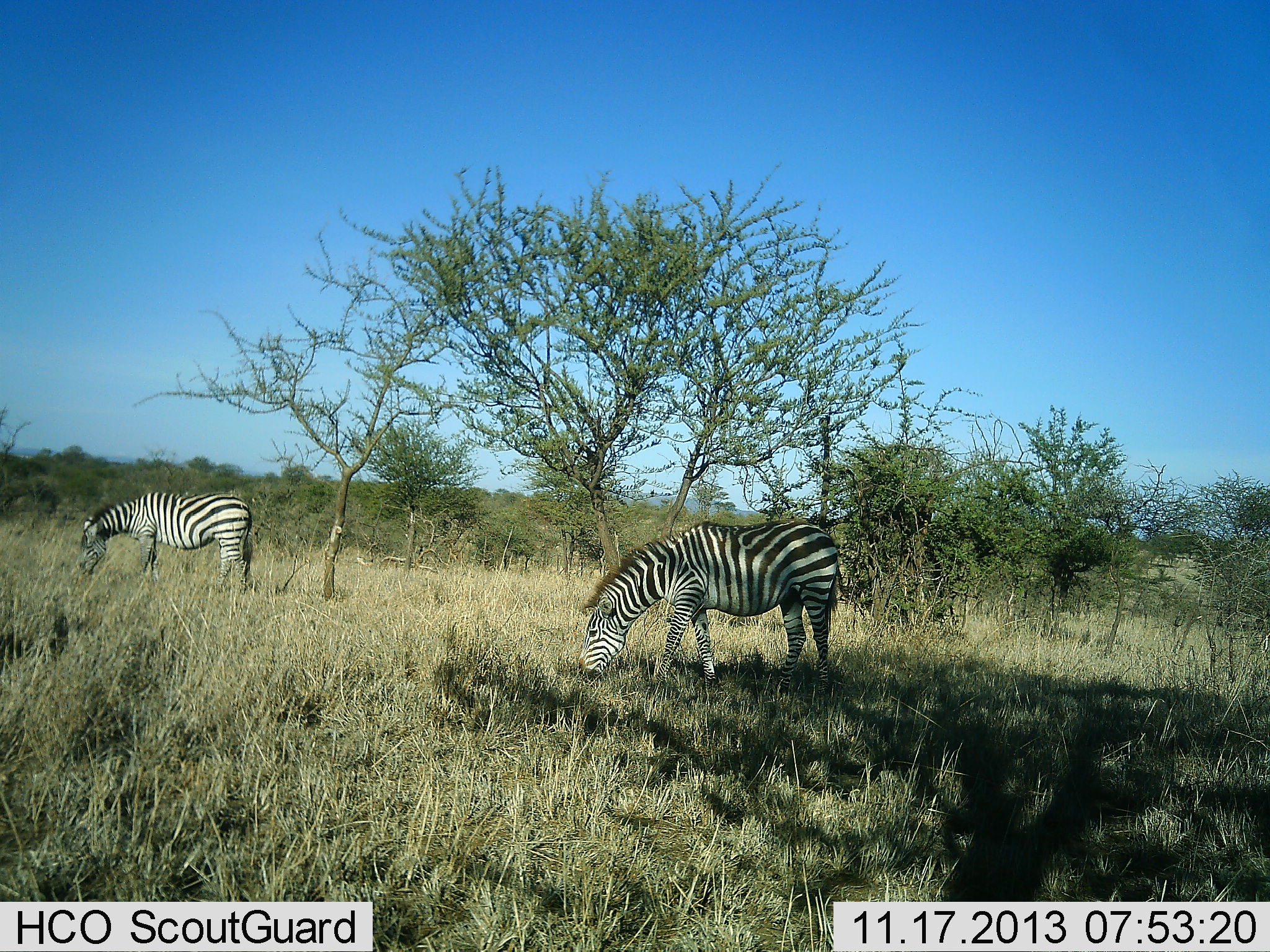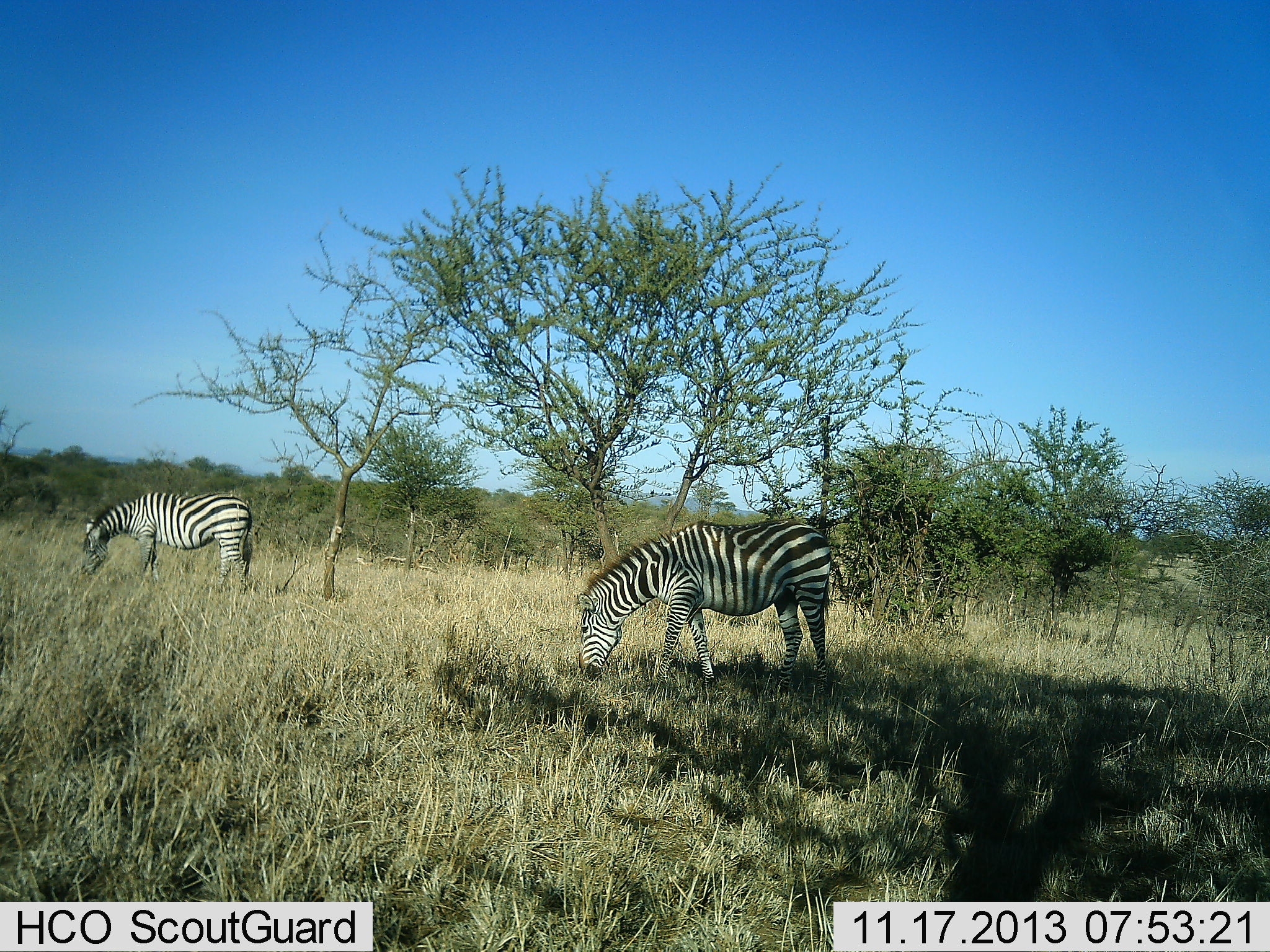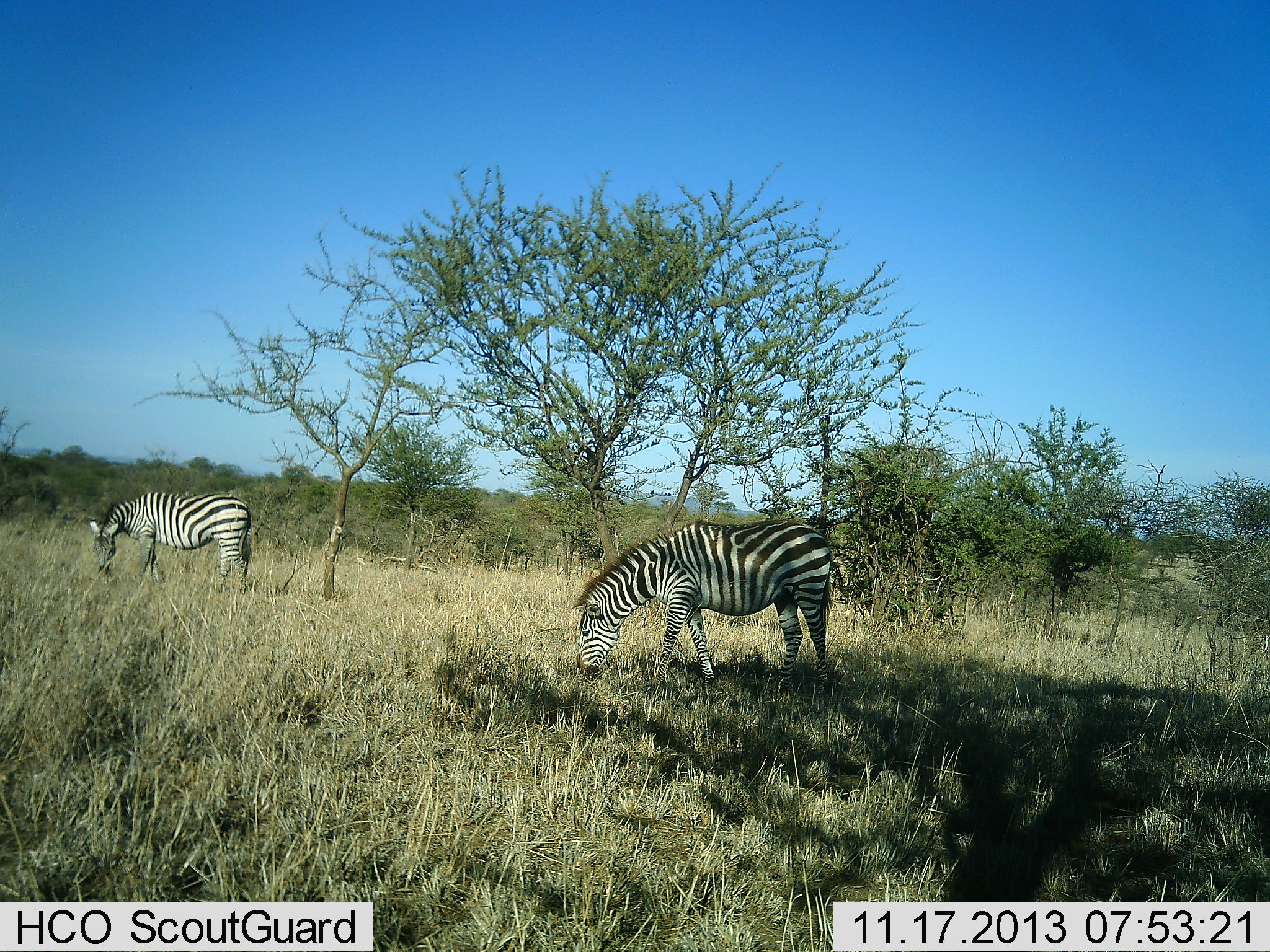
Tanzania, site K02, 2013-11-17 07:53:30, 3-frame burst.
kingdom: Animalia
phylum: Chordata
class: Mammalia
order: Perissodactyla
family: Equidae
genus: Equus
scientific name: Equus quagga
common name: plains zebra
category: zebra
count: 2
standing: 40%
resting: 0%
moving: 0%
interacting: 0%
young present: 0%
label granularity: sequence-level